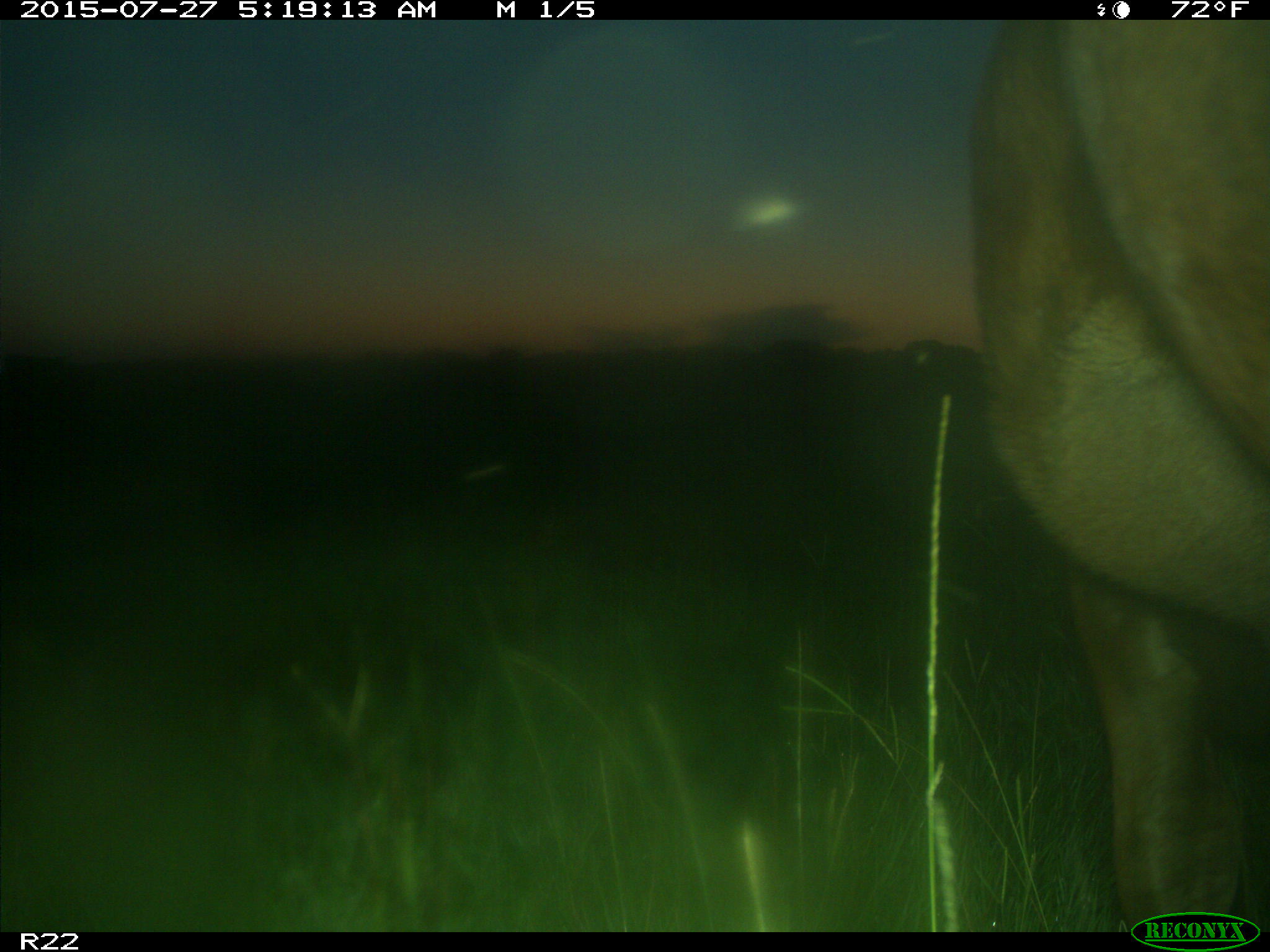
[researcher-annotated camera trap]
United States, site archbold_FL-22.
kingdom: Animalia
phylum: Chordata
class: Mammalia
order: Artiodactyla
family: Bovidae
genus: Bos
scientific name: Bos taurus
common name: domestic cow